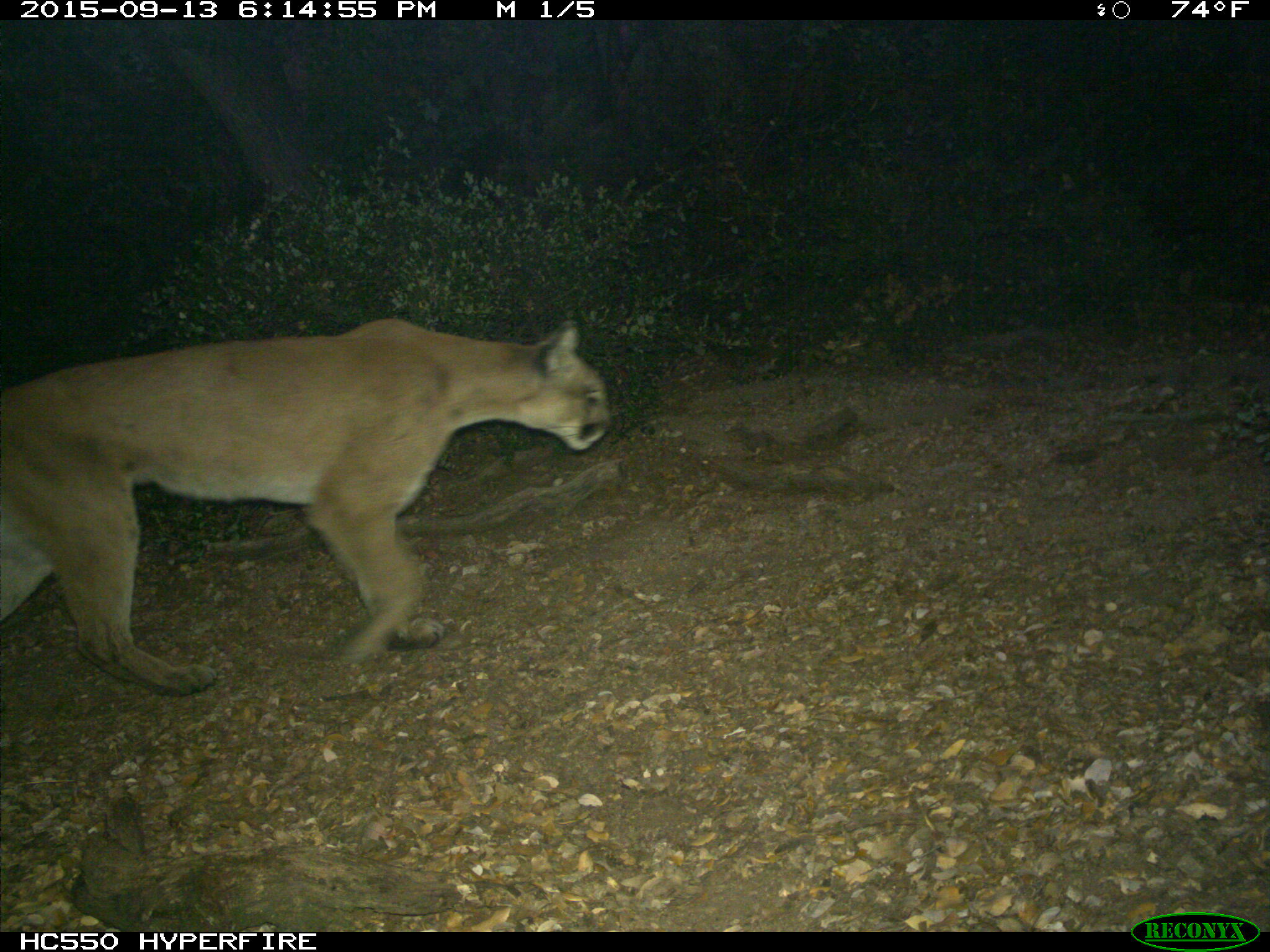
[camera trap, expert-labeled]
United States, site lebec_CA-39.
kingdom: Animalia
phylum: Chordata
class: Mammalia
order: Carnivora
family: Felidae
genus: Puma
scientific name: Puma concolor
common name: mountain lion